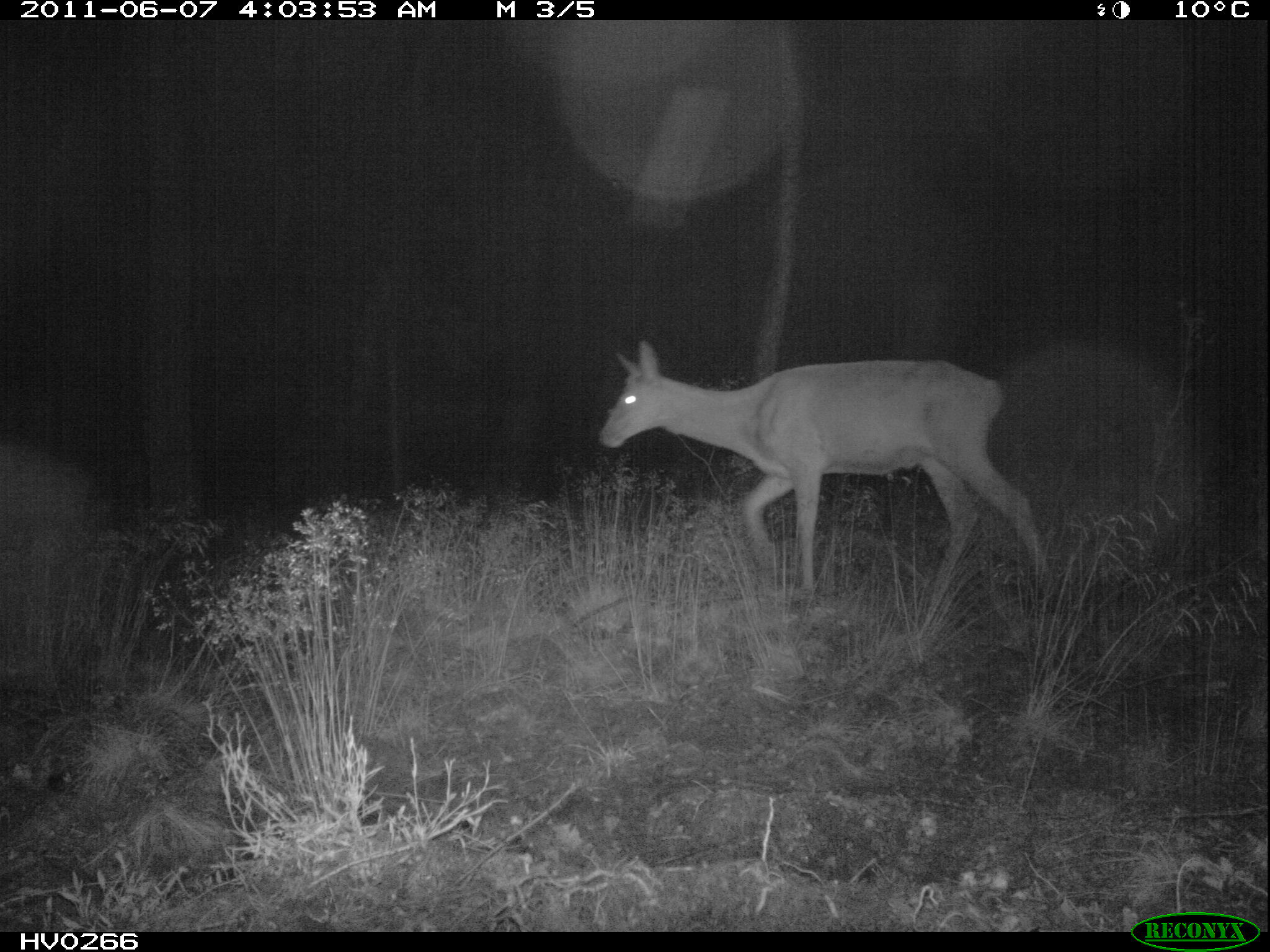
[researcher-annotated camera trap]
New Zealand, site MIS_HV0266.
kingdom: Animalia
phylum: Chordata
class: Mammalia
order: Artiodactyla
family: Cervidae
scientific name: Cervidae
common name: deer